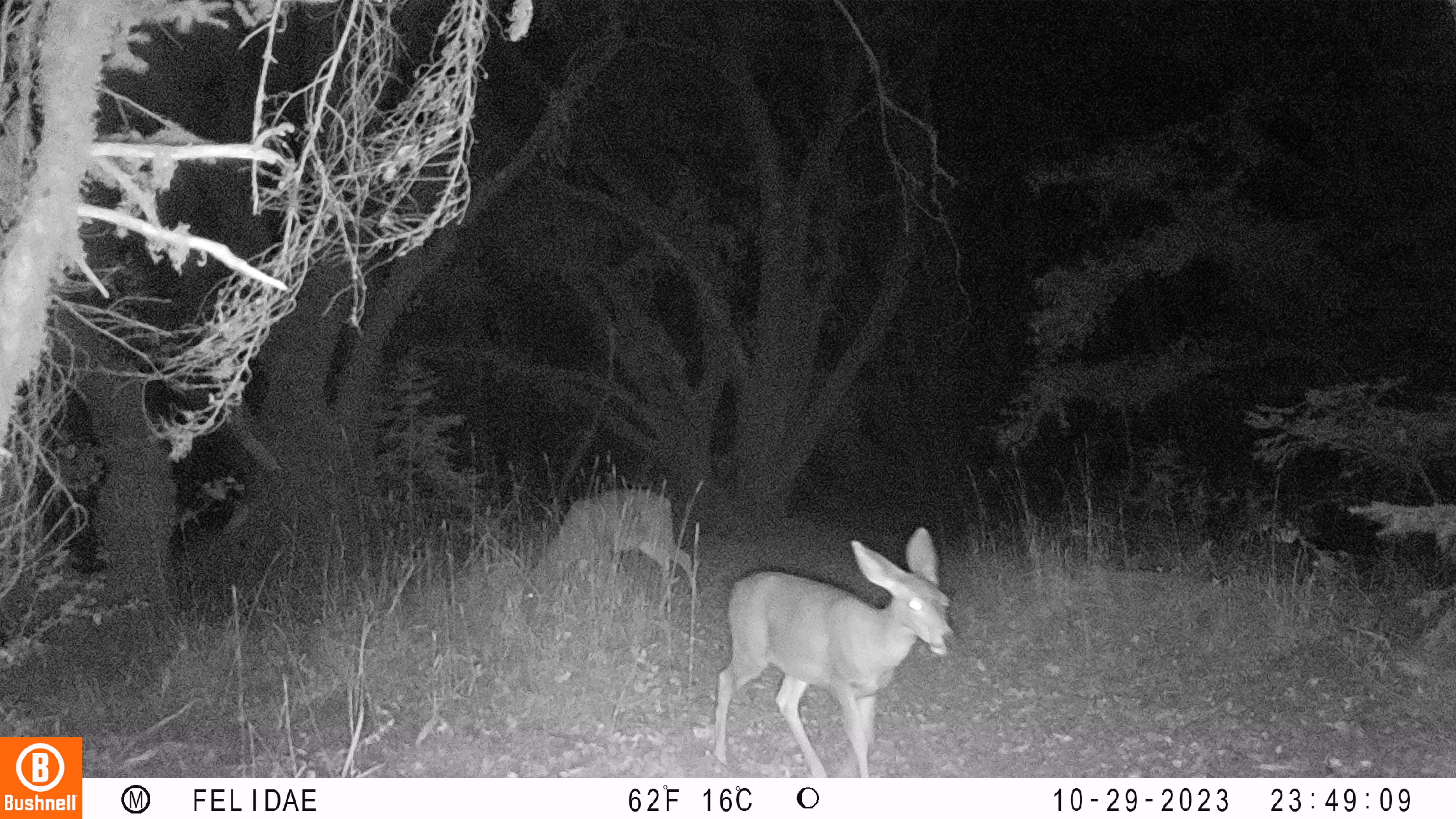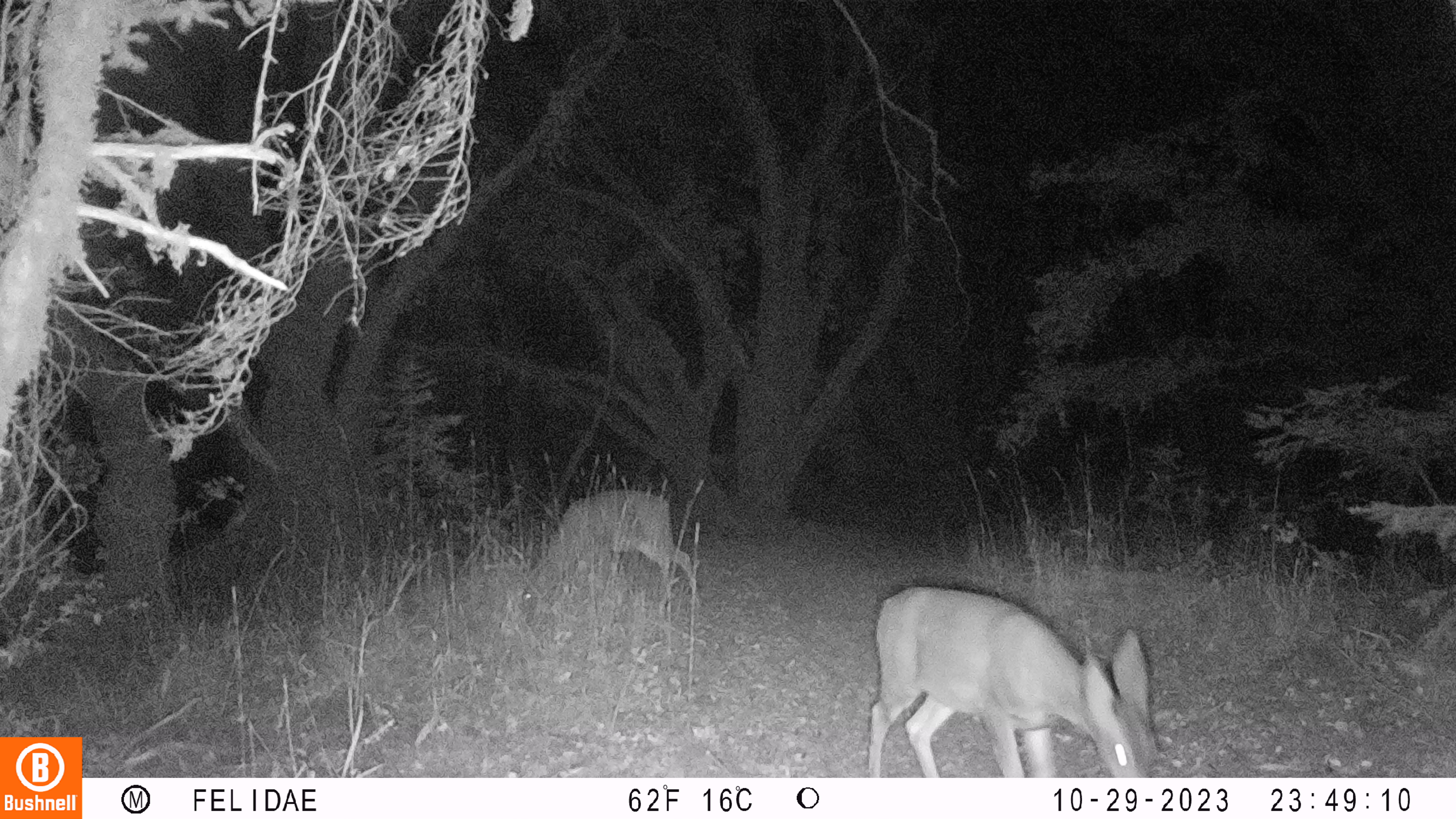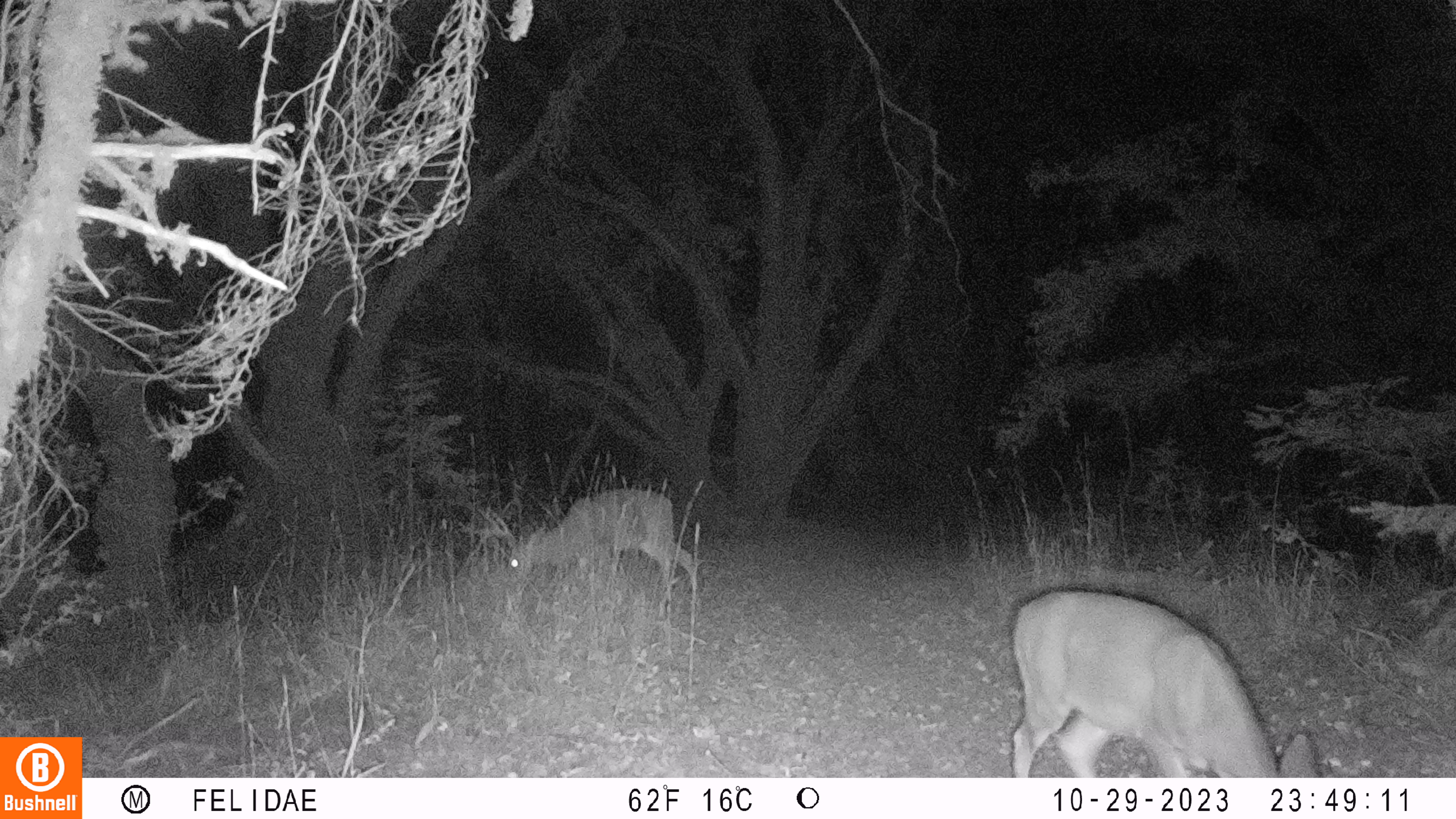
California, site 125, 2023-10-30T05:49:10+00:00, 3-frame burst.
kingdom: Animalia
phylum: Chordata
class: Mammalia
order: Artiodactyla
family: Cervidae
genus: Odocoileus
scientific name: Odocoileus hemionus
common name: mule deer